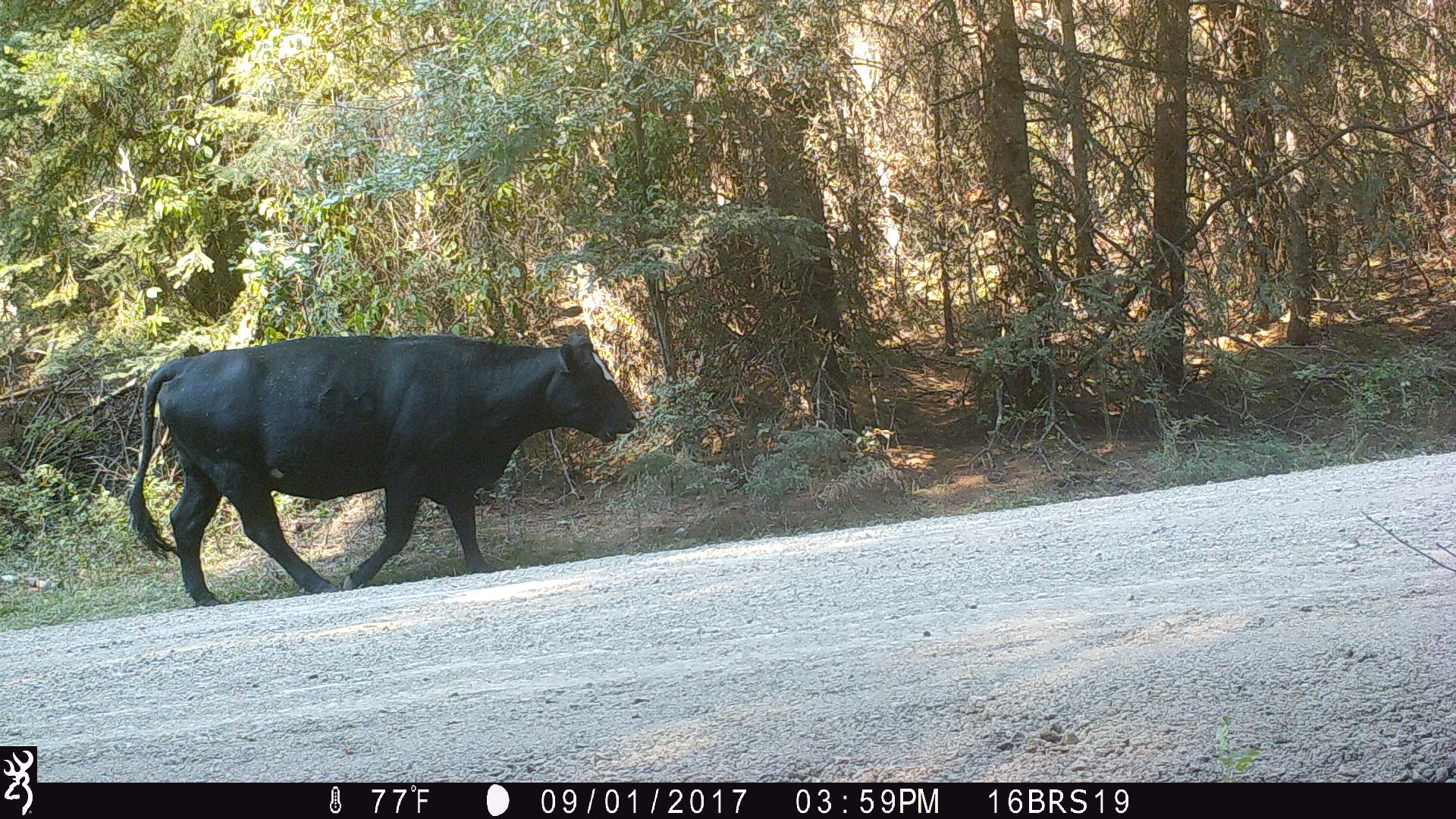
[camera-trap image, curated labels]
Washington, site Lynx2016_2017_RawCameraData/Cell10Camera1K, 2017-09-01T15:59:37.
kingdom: Animalia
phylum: Chordata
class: Mammalia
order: Artiodactyla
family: Bovidae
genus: Bos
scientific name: Bos taurus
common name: domestic cattle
Domestic cattle (Bos taurus). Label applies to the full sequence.